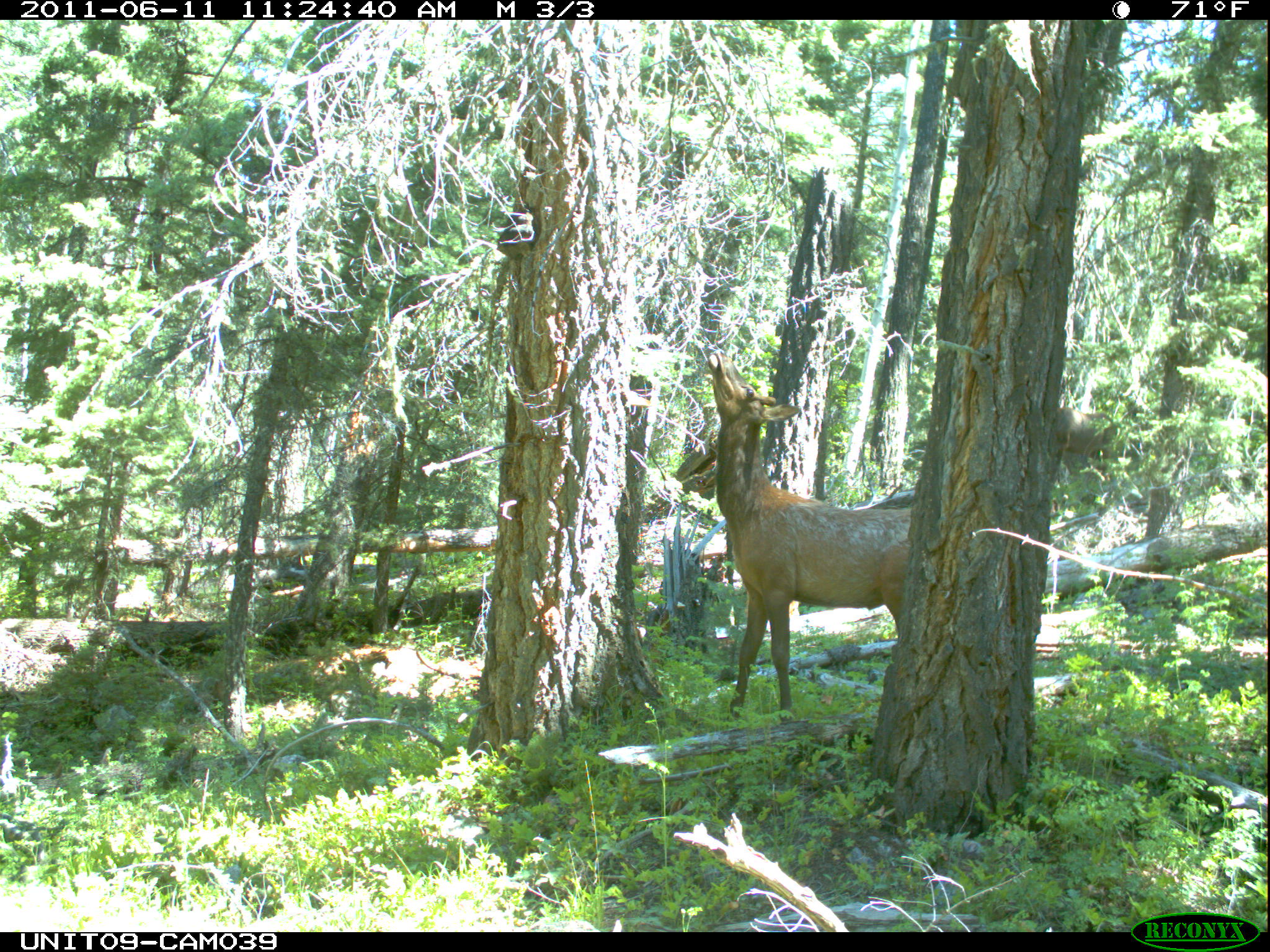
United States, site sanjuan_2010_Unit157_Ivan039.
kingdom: Animalia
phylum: Chordata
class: Mammalia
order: Artiodactyla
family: Cervidae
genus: Cervus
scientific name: Cervus elaphus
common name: red deer